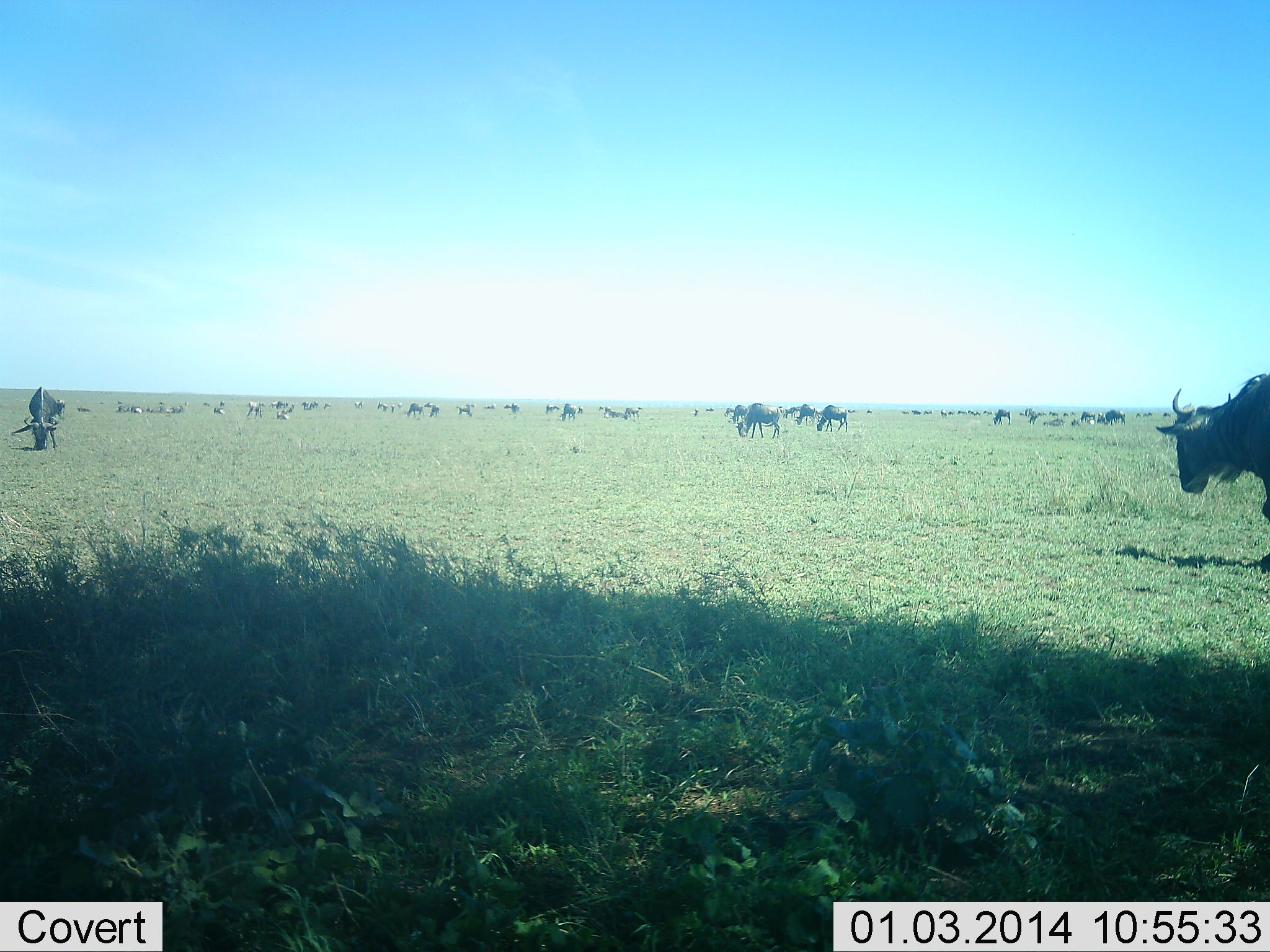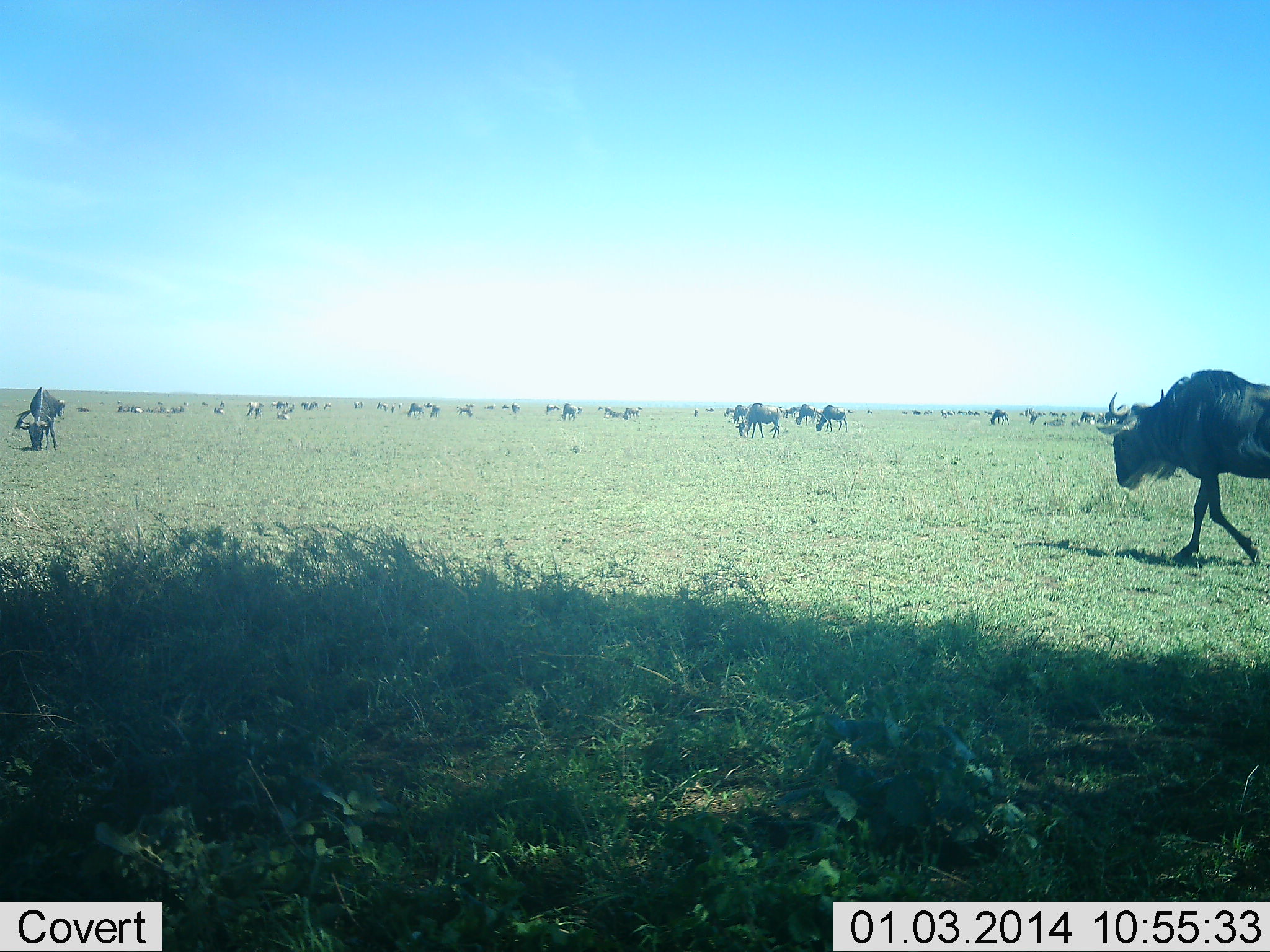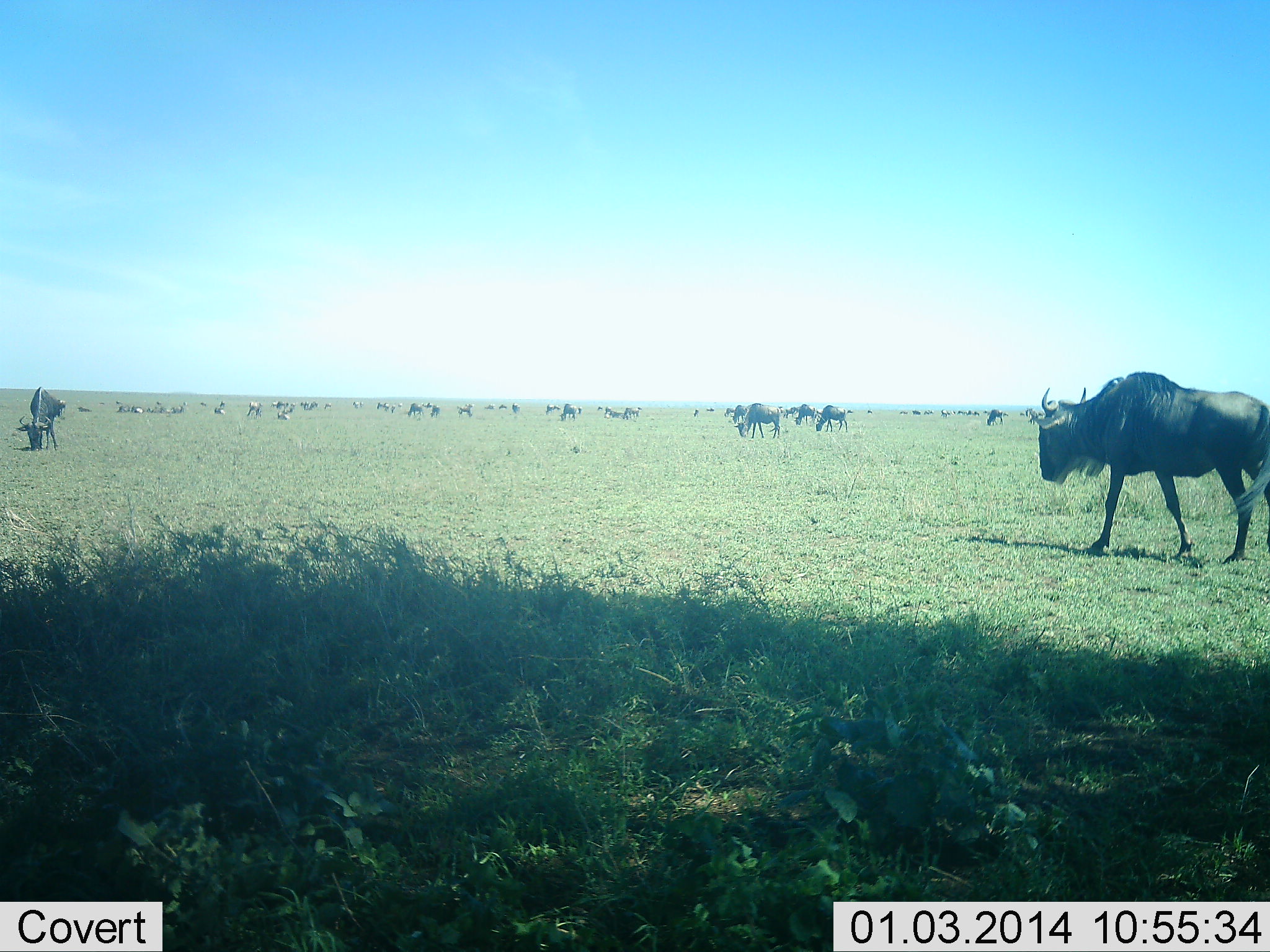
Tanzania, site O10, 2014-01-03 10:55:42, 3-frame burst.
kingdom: Animalia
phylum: Chordata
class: Mammalia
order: Artiodactyla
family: Bovidae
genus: Connochaetes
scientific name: Connochaetes taurinus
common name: blue wildebeest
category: wildebeest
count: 11-50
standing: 40%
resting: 50%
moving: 60%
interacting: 20%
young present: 0%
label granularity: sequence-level